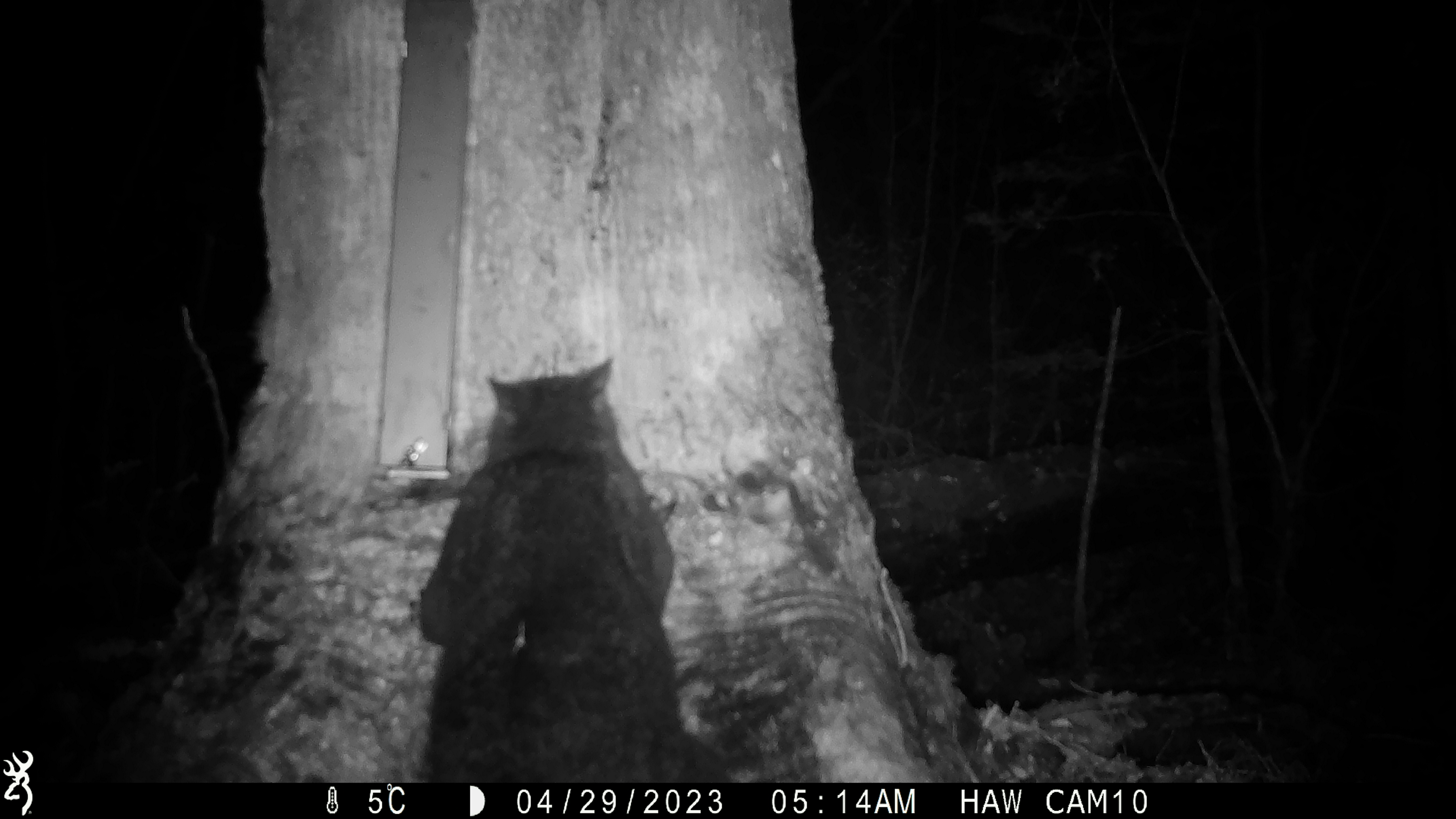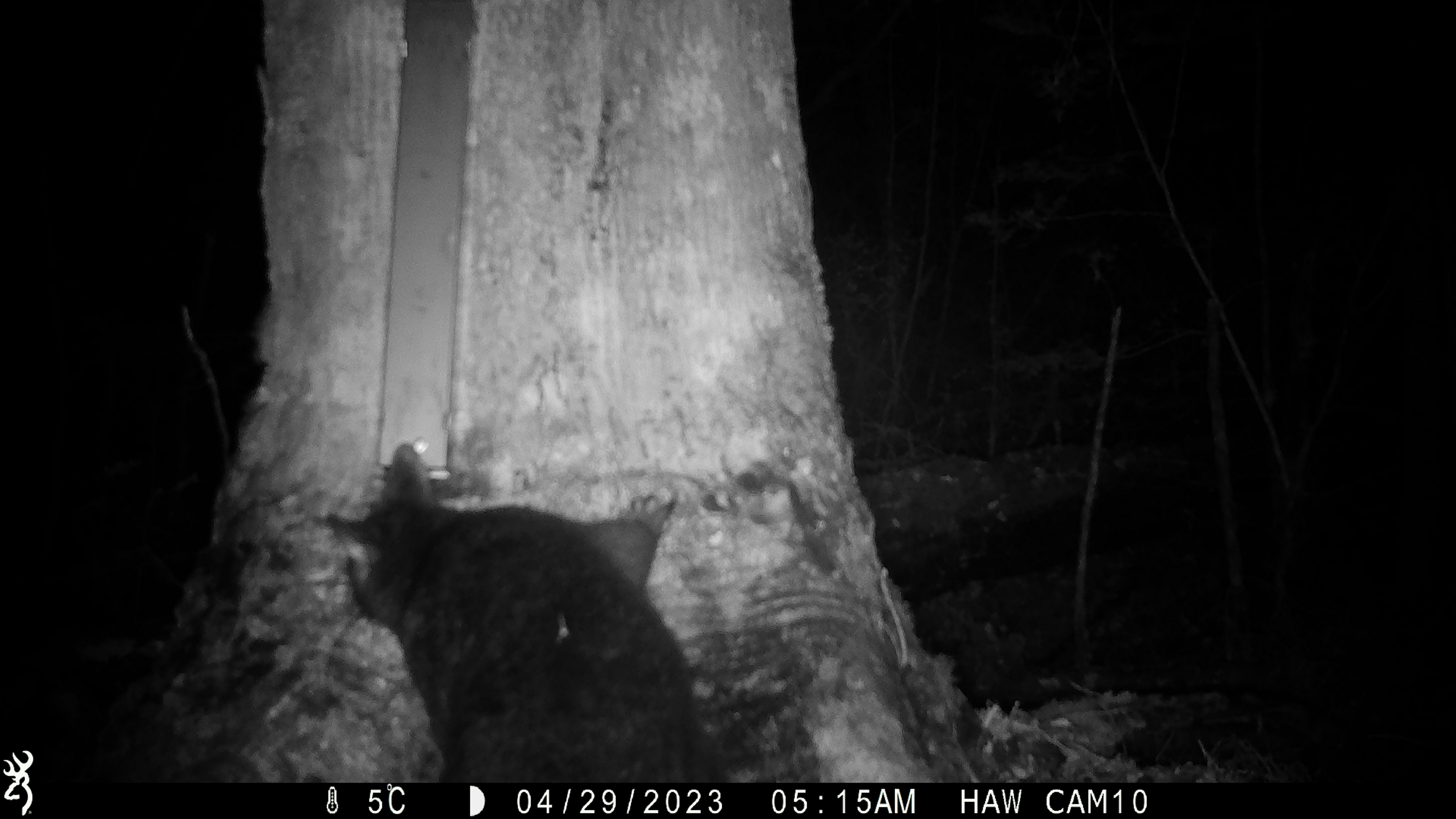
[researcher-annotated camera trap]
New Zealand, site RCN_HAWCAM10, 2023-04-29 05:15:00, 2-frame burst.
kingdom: Animalia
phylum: Chordata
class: Mammalia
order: Diprotodontia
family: Phalangeridae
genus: Trichosurus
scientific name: Trichosurus vulpecula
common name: common brushtail possum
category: possum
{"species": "possum (common brushtail possum) (Trichosurus vulpecula)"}